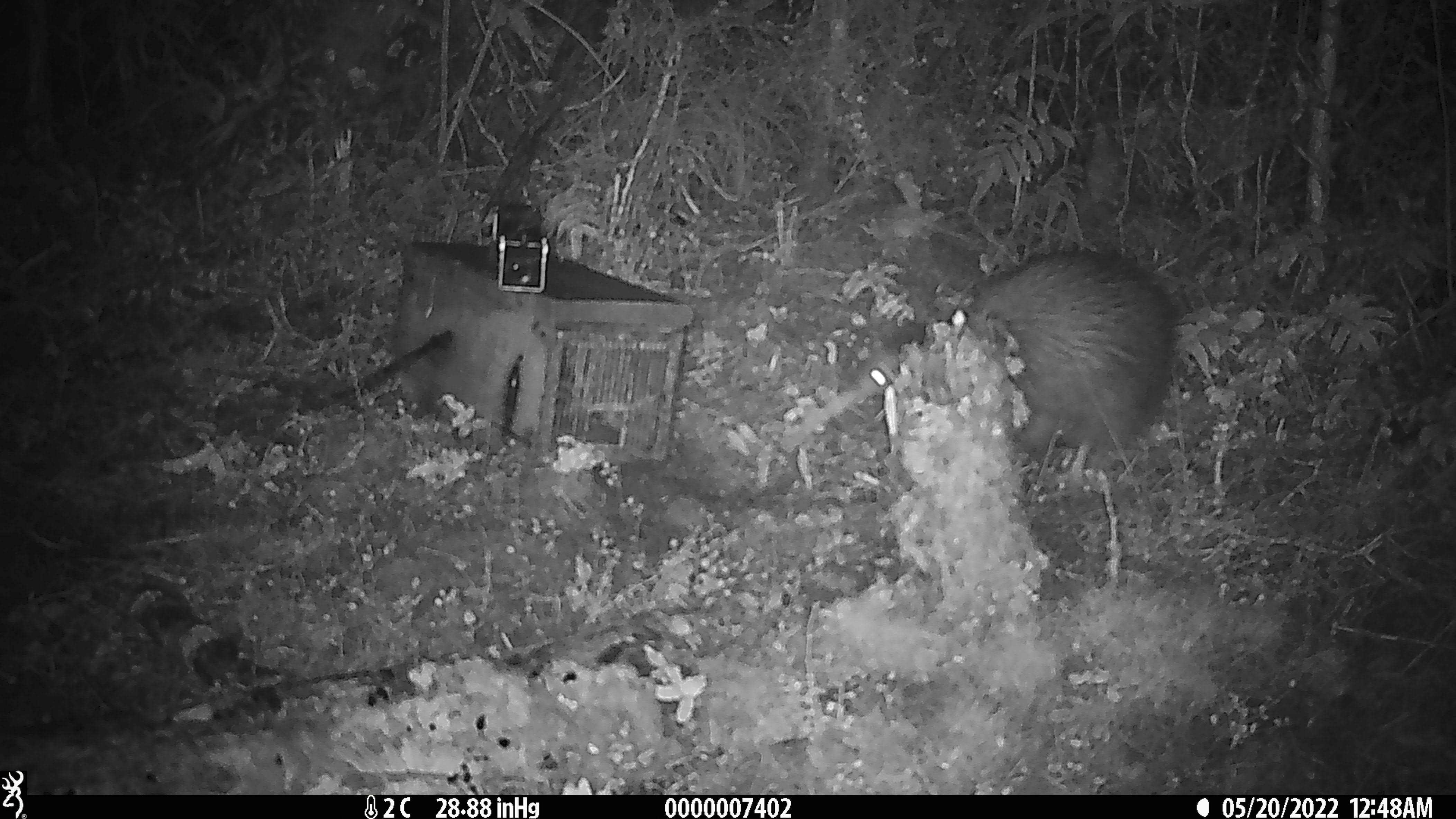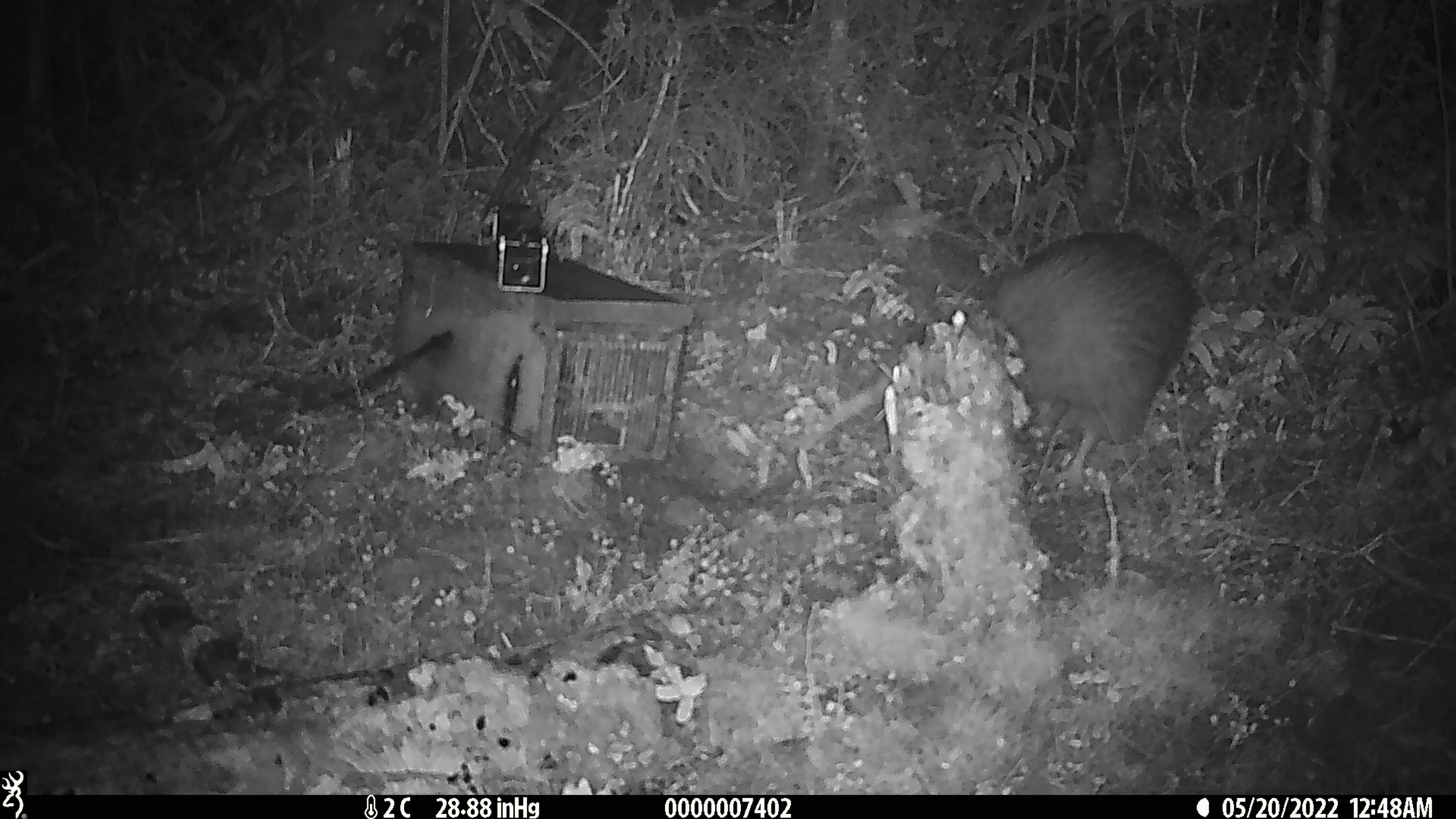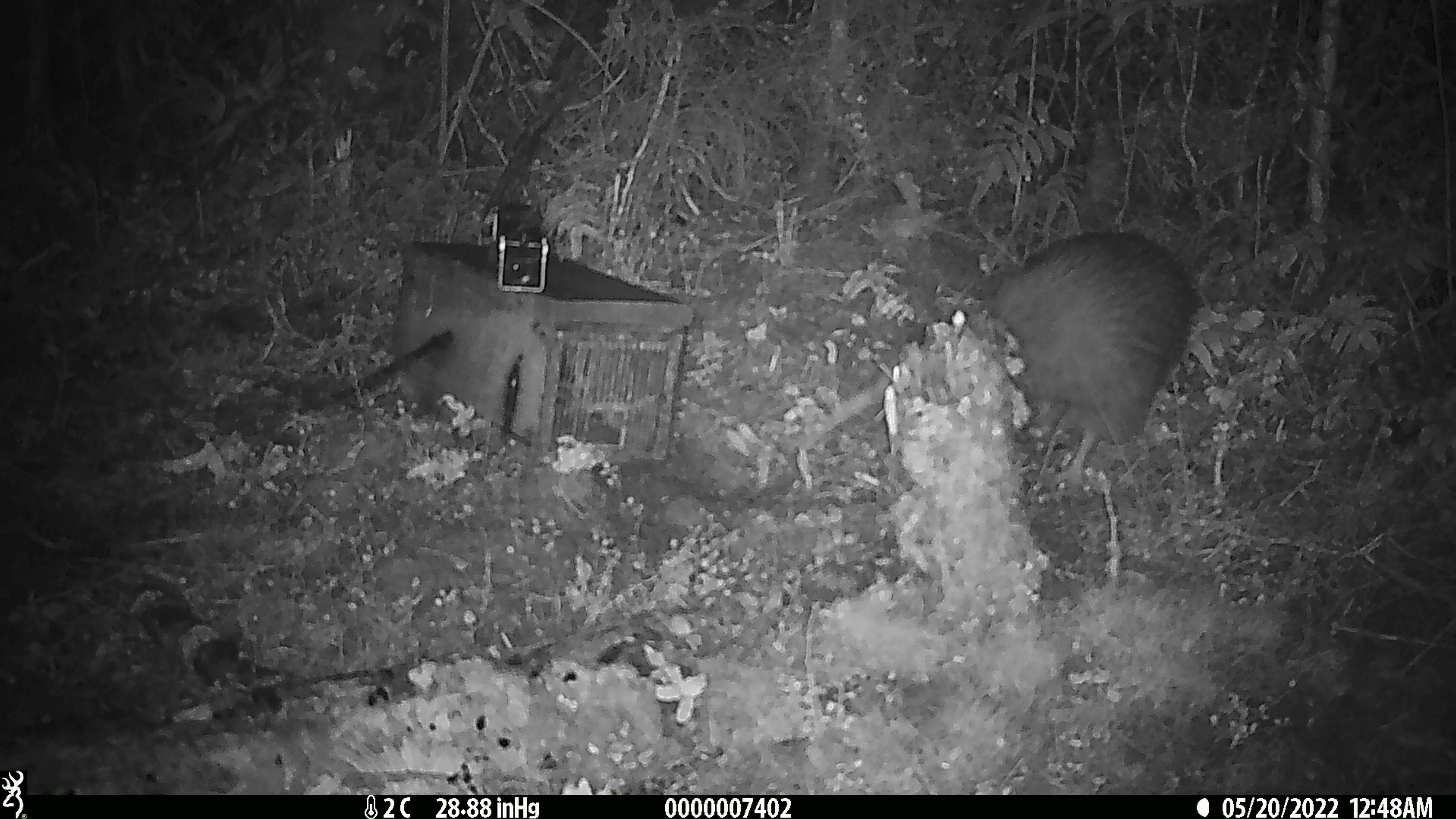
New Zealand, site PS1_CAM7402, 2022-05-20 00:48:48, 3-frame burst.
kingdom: Animalia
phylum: Chordata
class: Aves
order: Apterygiformes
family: Apterygidae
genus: Apteryx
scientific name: Apteryx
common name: kiwi